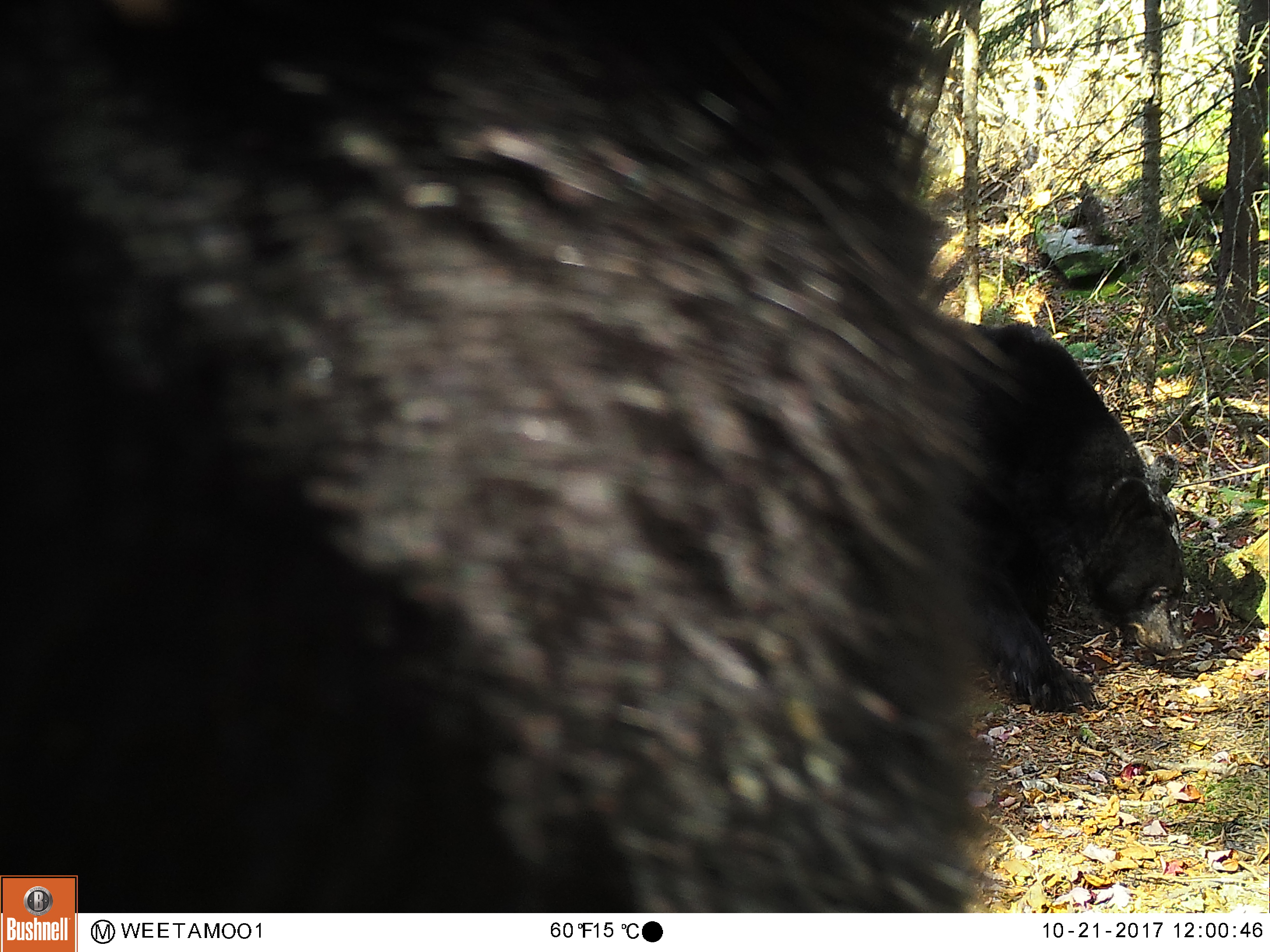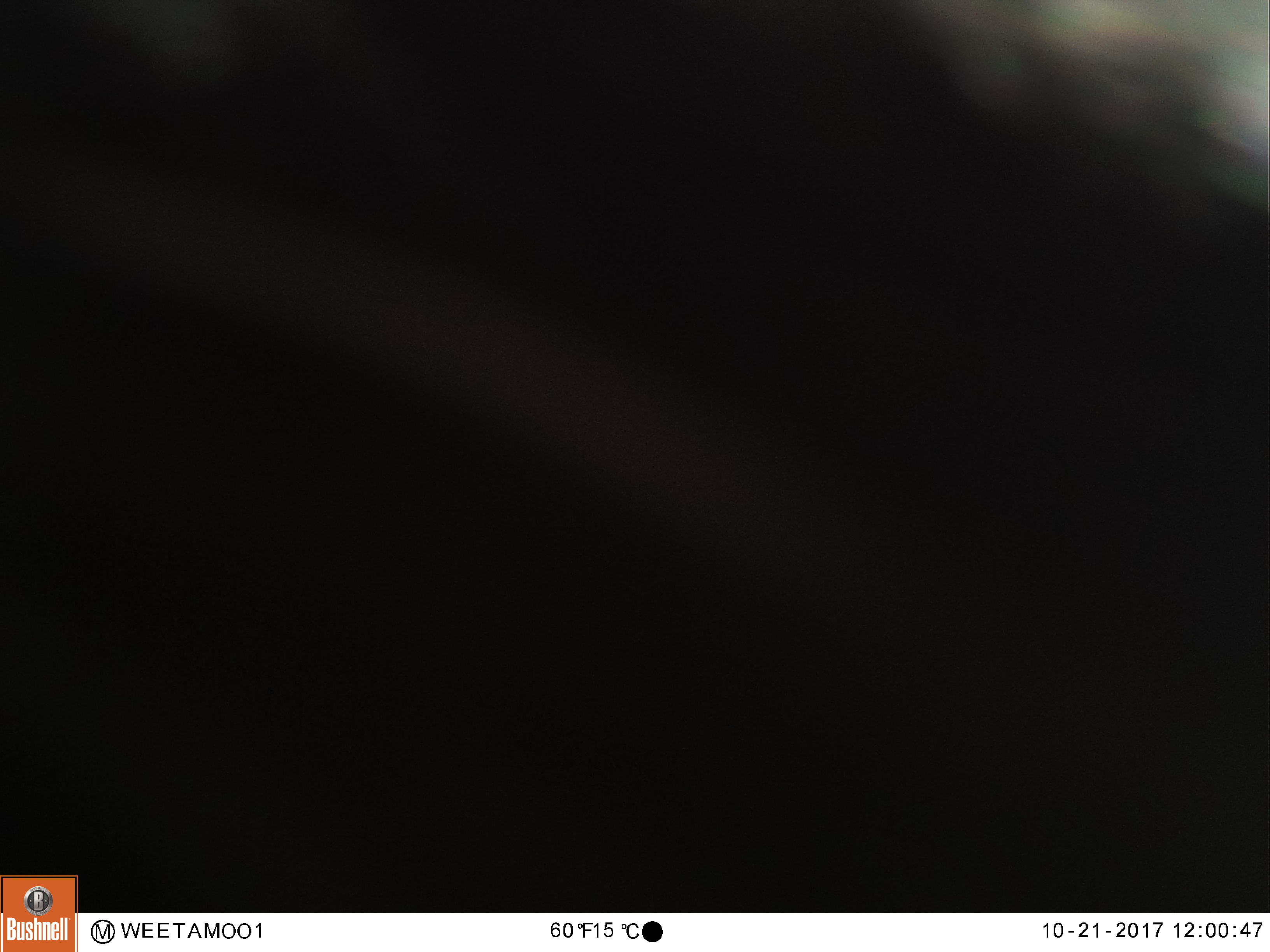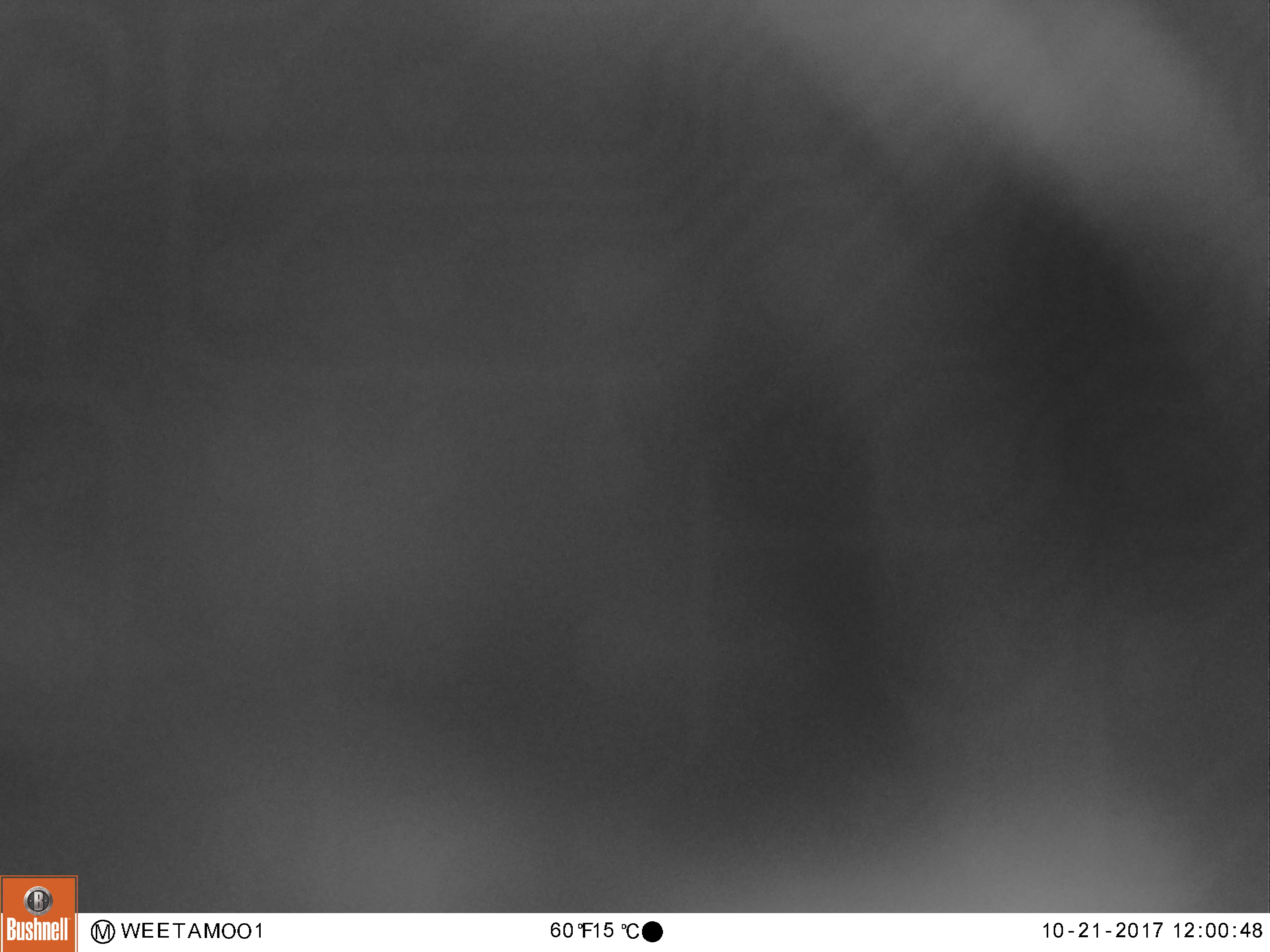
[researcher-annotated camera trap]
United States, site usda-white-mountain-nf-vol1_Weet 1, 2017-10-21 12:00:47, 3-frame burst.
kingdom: Animalia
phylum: Chordata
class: Mammalia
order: Carnivora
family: Ursidae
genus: Ursus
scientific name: Ursus americanus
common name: black bear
Black bear (Ursus americanus).